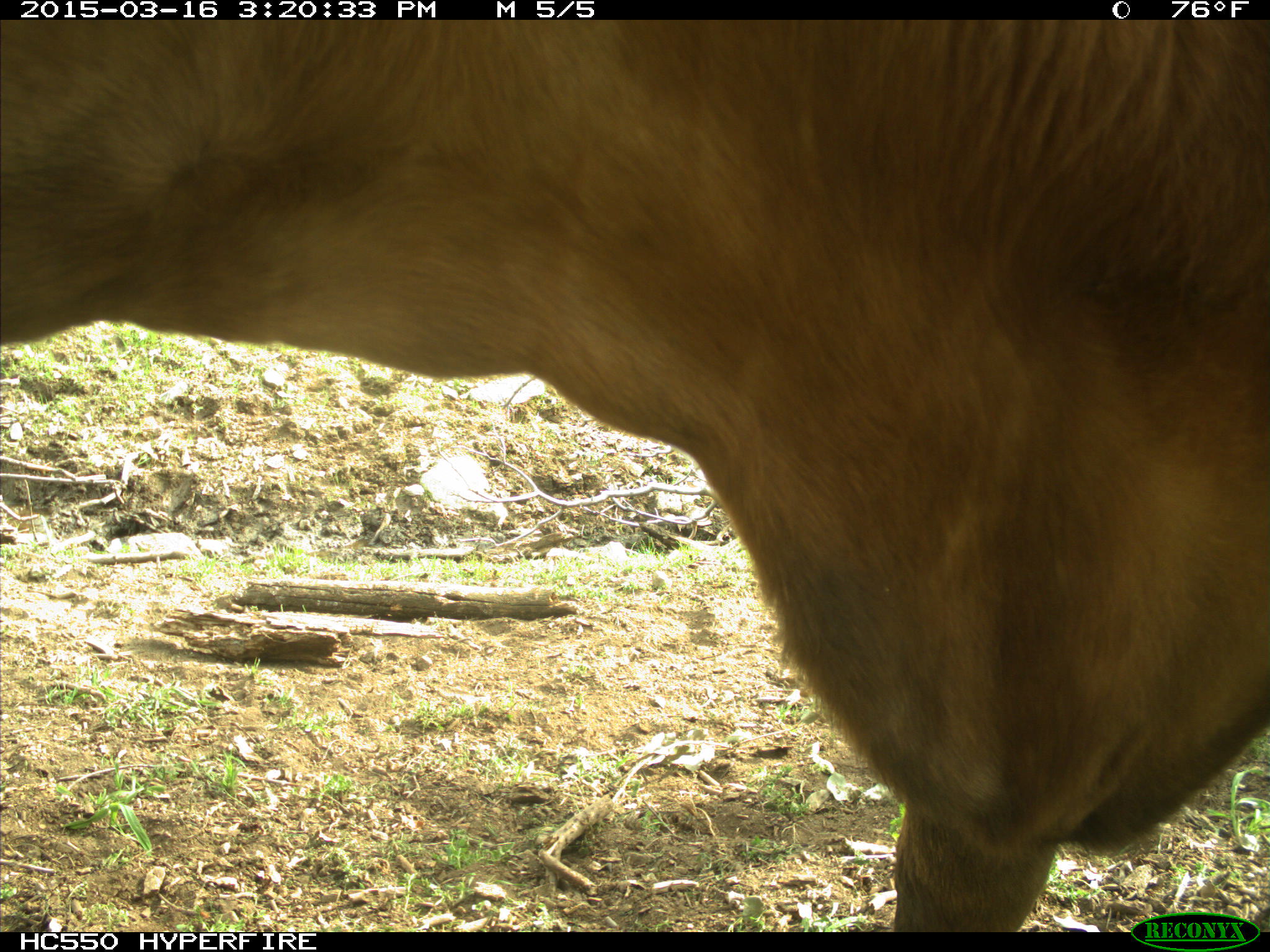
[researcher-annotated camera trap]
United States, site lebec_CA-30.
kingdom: Animalia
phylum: Chordata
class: Mammalia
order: Artiodactyla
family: Bovidae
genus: Bos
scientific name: Bos taurus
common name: domestic cow